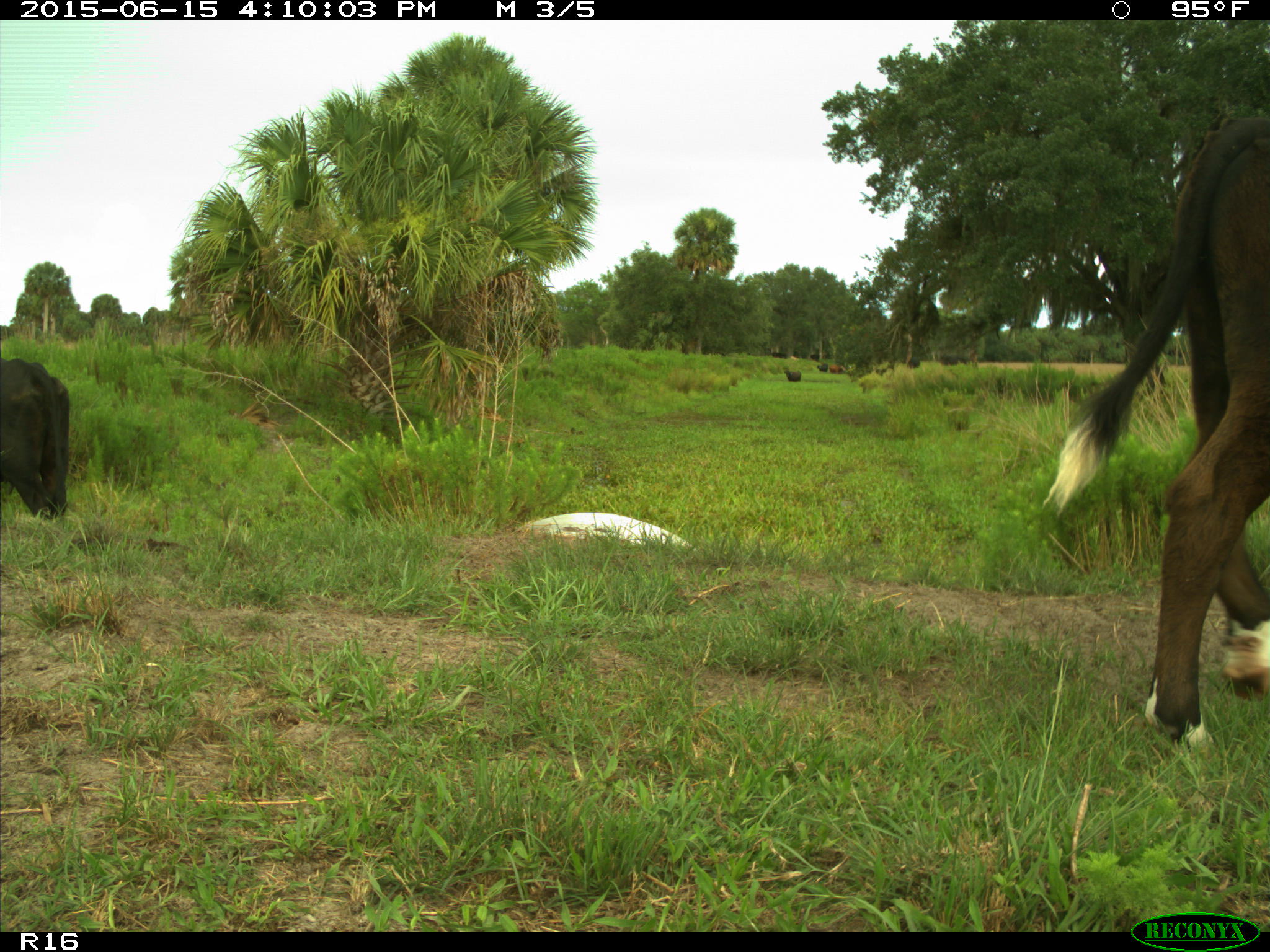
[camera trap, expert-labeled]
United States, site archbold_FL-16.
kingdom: Animalia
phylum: Chordata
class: Mammalia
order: Artiodactyla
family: Bovidae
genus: Bos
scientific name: Bos taurus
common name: domestic cow